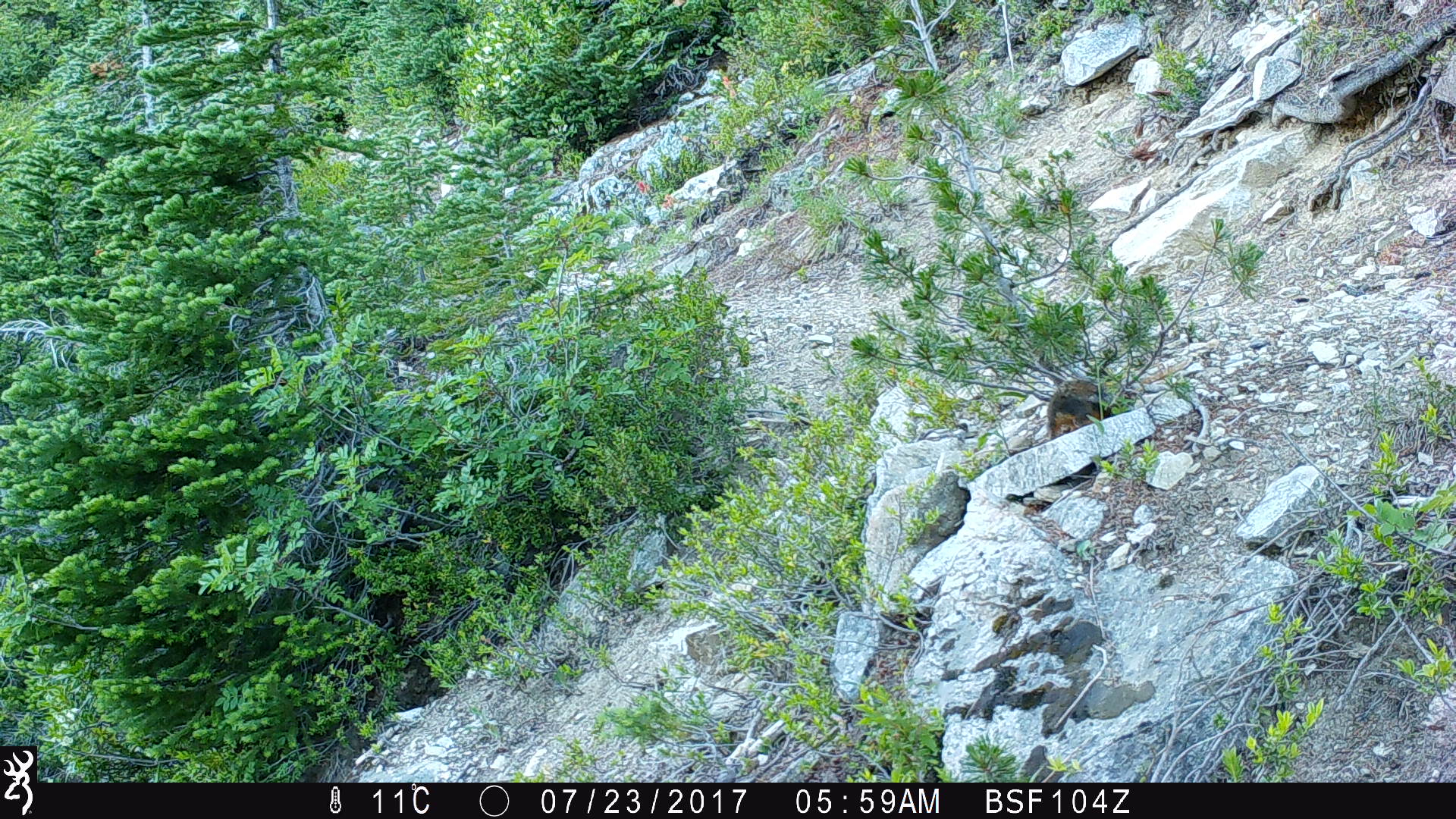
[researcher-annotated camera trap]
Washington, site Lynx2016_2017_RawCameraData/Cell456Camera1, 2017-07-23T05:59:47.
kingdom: Animalia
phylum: Chordata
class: Mammalia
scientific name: Mammalia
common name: small mammal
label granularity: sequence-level